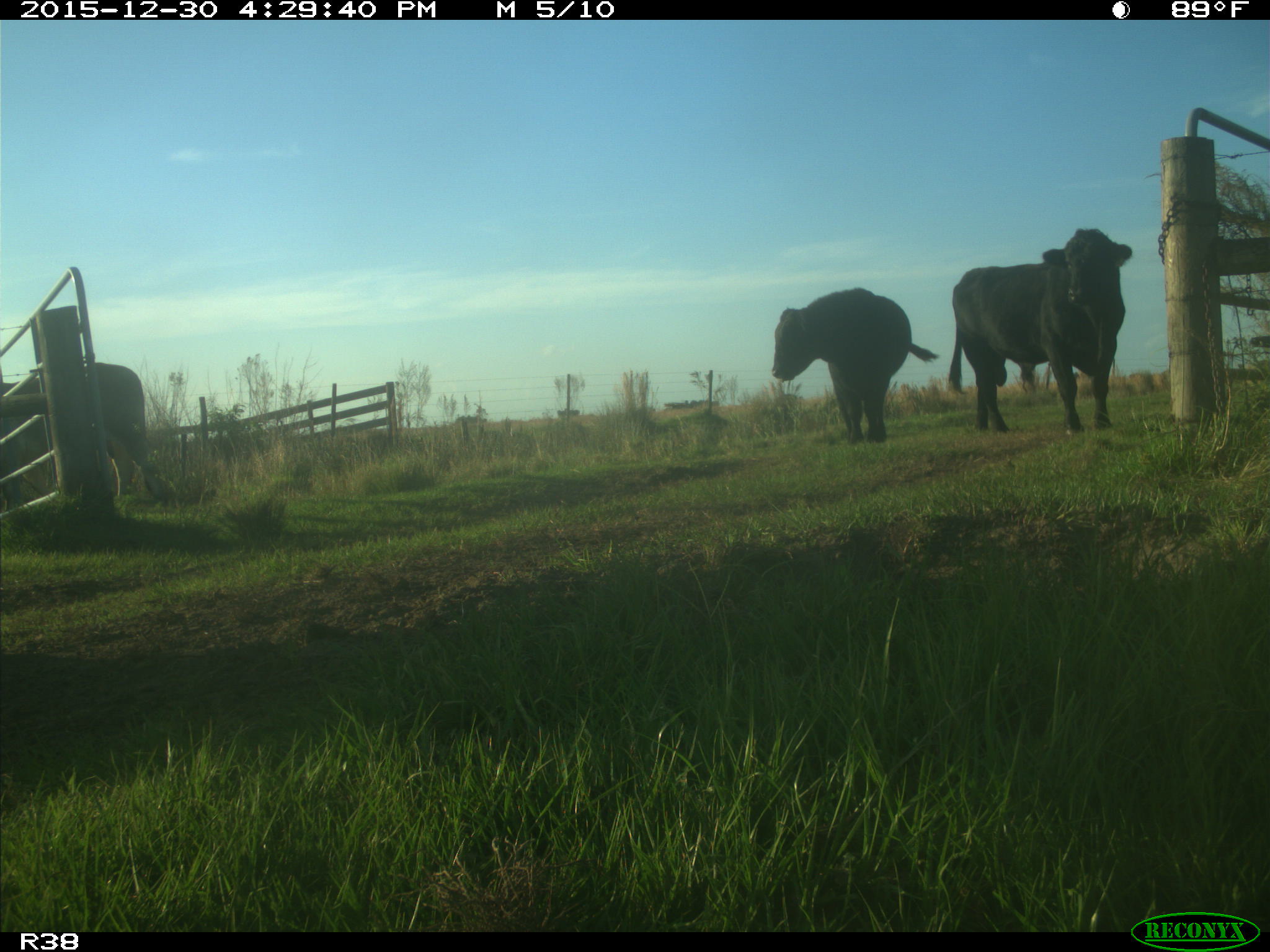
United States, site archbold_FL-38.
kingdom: Animalia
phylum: Chordata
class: Mammalia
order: Artiodactyla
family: Bovidae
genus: Bos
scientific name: Bos taurus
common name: domestic cow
Bos taurus (domestic cow).